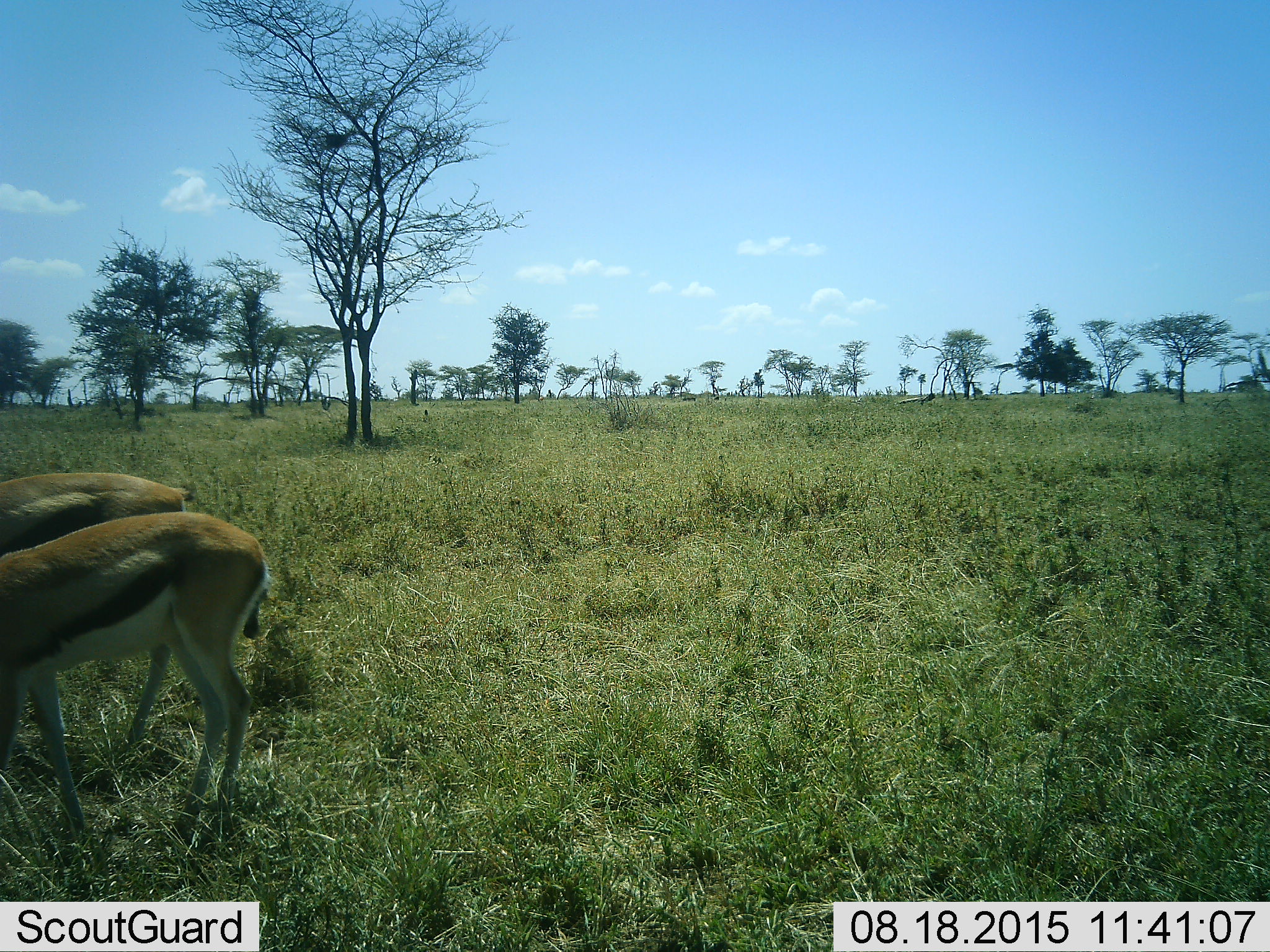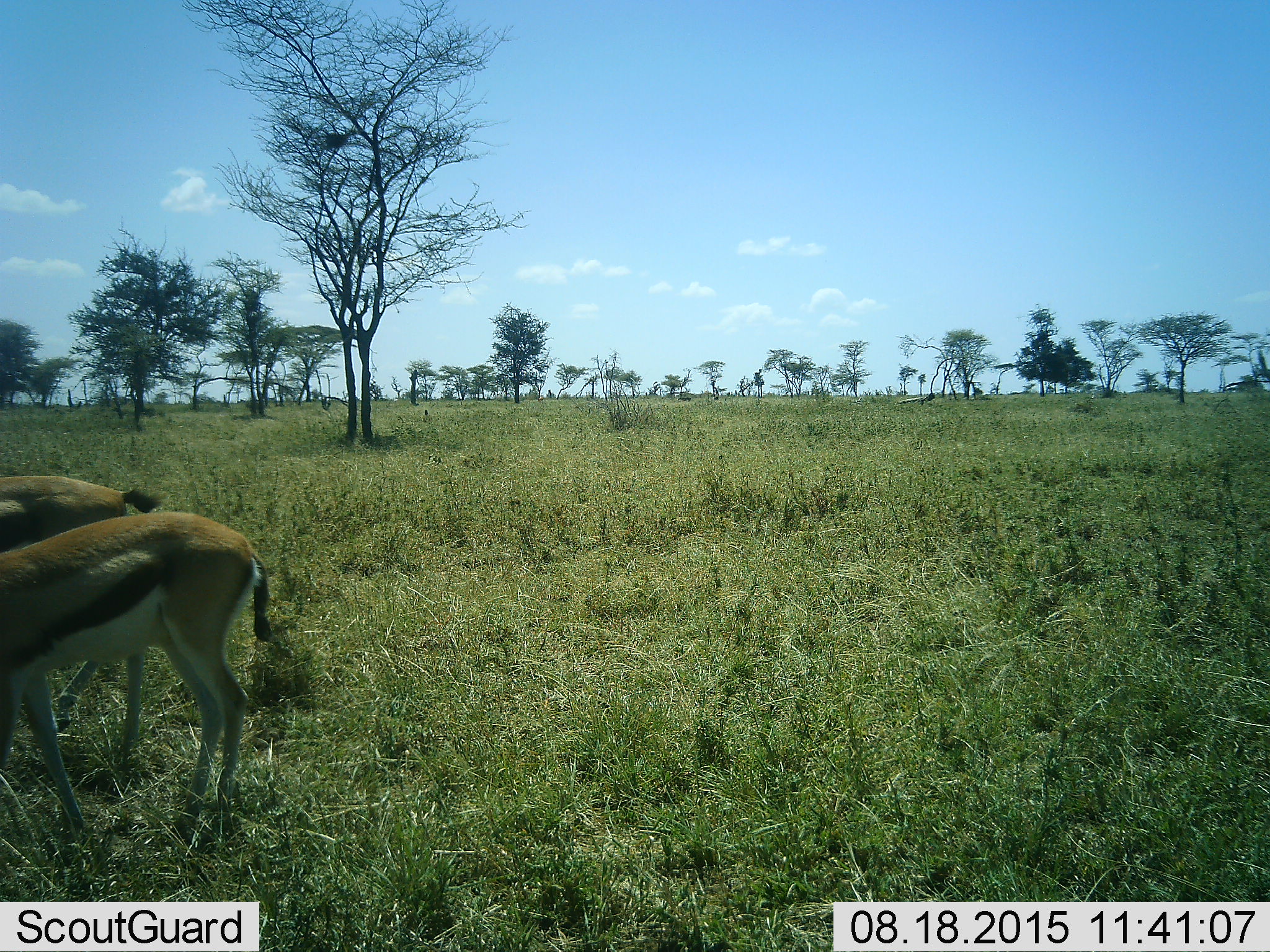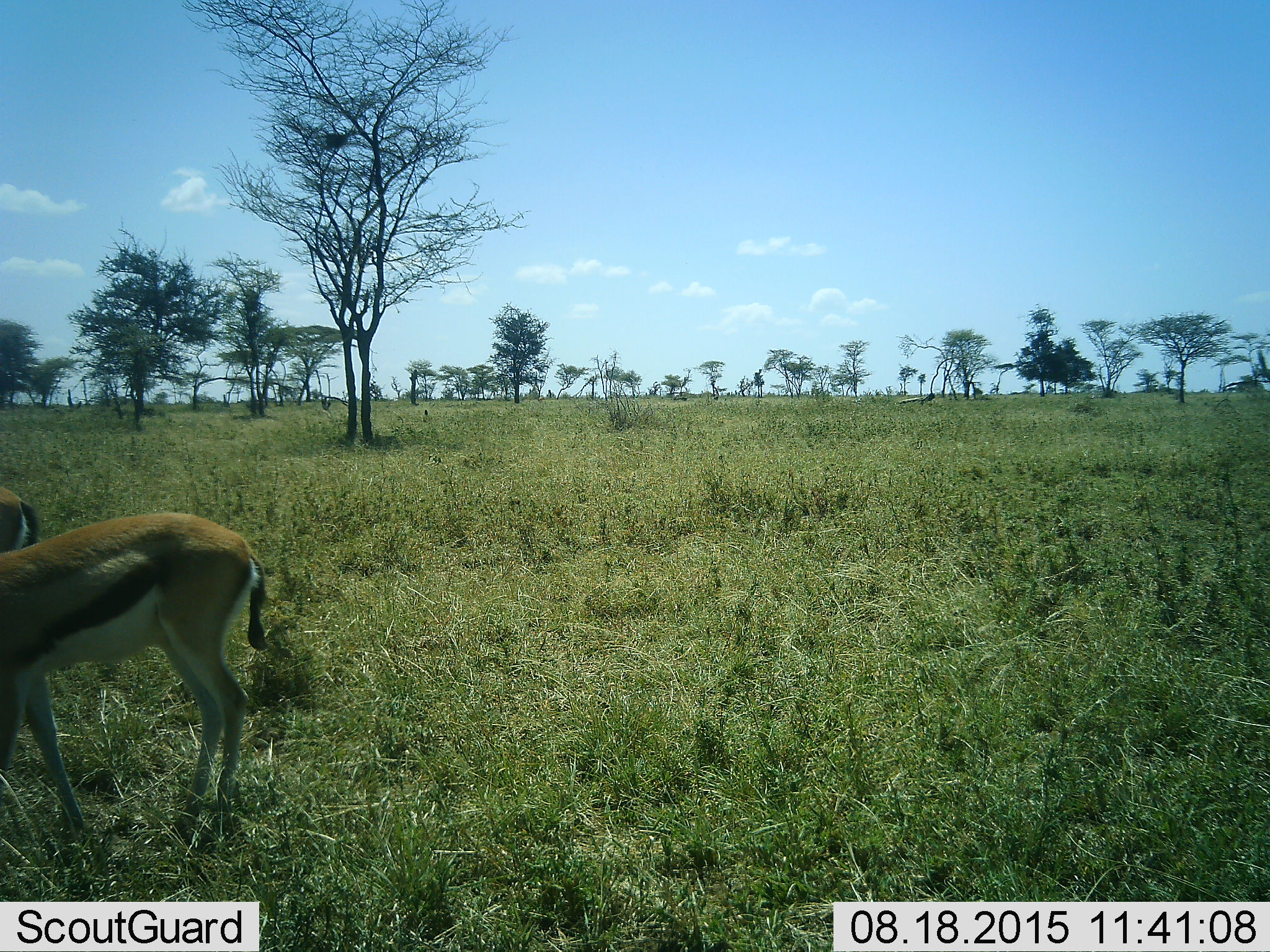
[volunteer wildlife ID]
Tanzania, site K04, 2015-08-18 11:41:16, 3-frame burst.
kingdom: Animalia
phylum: Chordata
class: Mammalia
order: Artiodactyla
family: Bovidae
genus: Eudorcas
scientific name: Eudorcas thomsonii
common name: thomson's gazelle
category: gazellethomsons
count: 2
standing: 30%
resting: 0%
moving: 50%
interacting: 0%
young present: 0%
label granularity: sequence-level